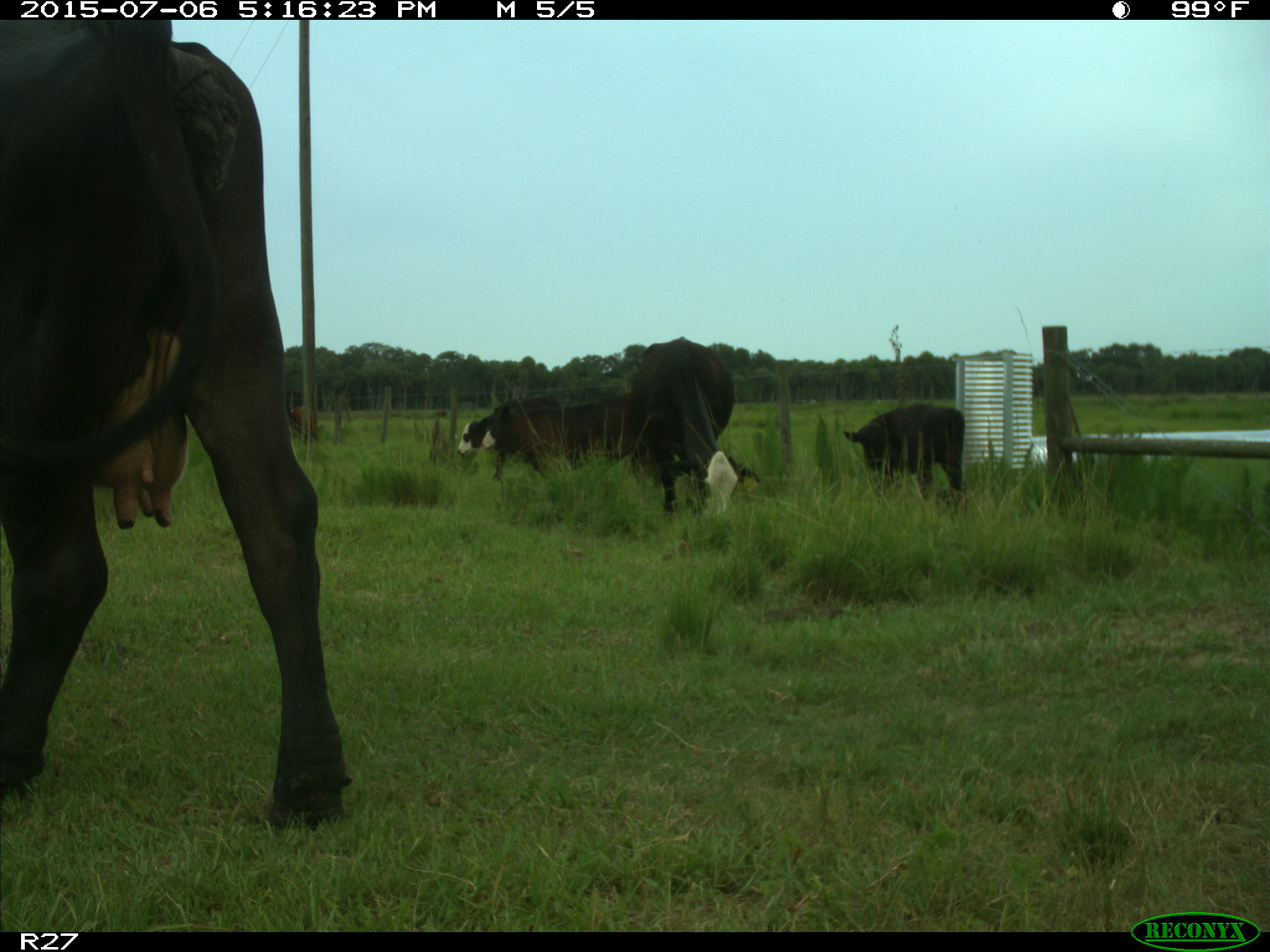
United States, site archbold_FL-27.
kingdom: Animalia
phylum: Chordata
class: Mammalia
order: Artiodactyla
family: Bovidae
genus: Bos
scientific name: Bos taurus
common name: domestic cow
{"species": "Bos taurus (domestic cow)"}